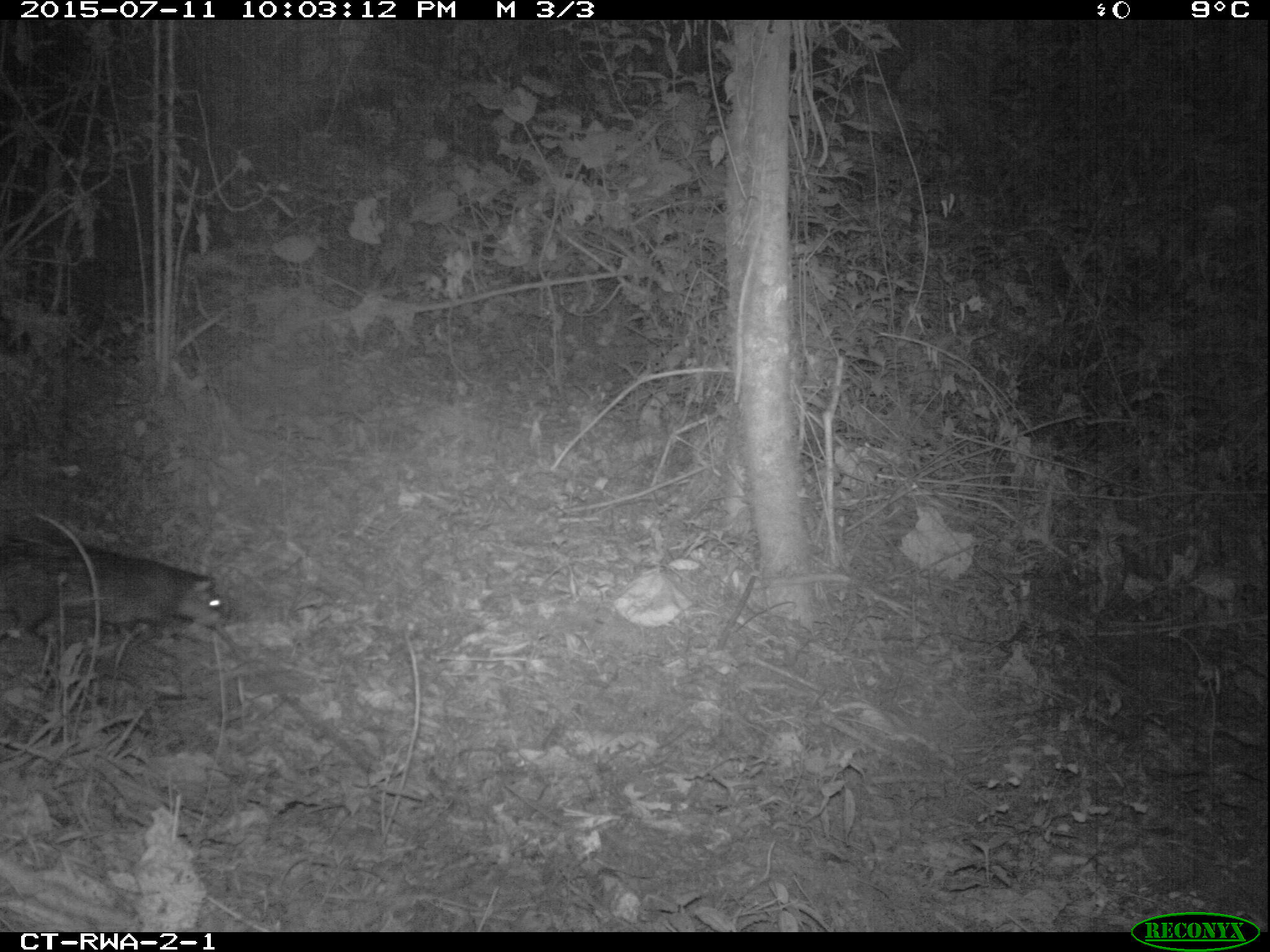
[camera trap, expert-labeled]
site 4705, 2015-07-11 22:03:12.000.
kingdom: Animalia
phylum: Chordata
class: Mammalia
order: Rodentia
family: Hystricidae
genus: Atherurus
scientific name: Atherurus africanus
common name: african brush-tailed porcupine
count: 1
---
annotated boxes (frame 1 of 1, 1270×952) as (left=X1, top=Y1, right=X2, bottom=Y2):
atherurus africanus: (left=0, top=537, right=222, bottom=631)